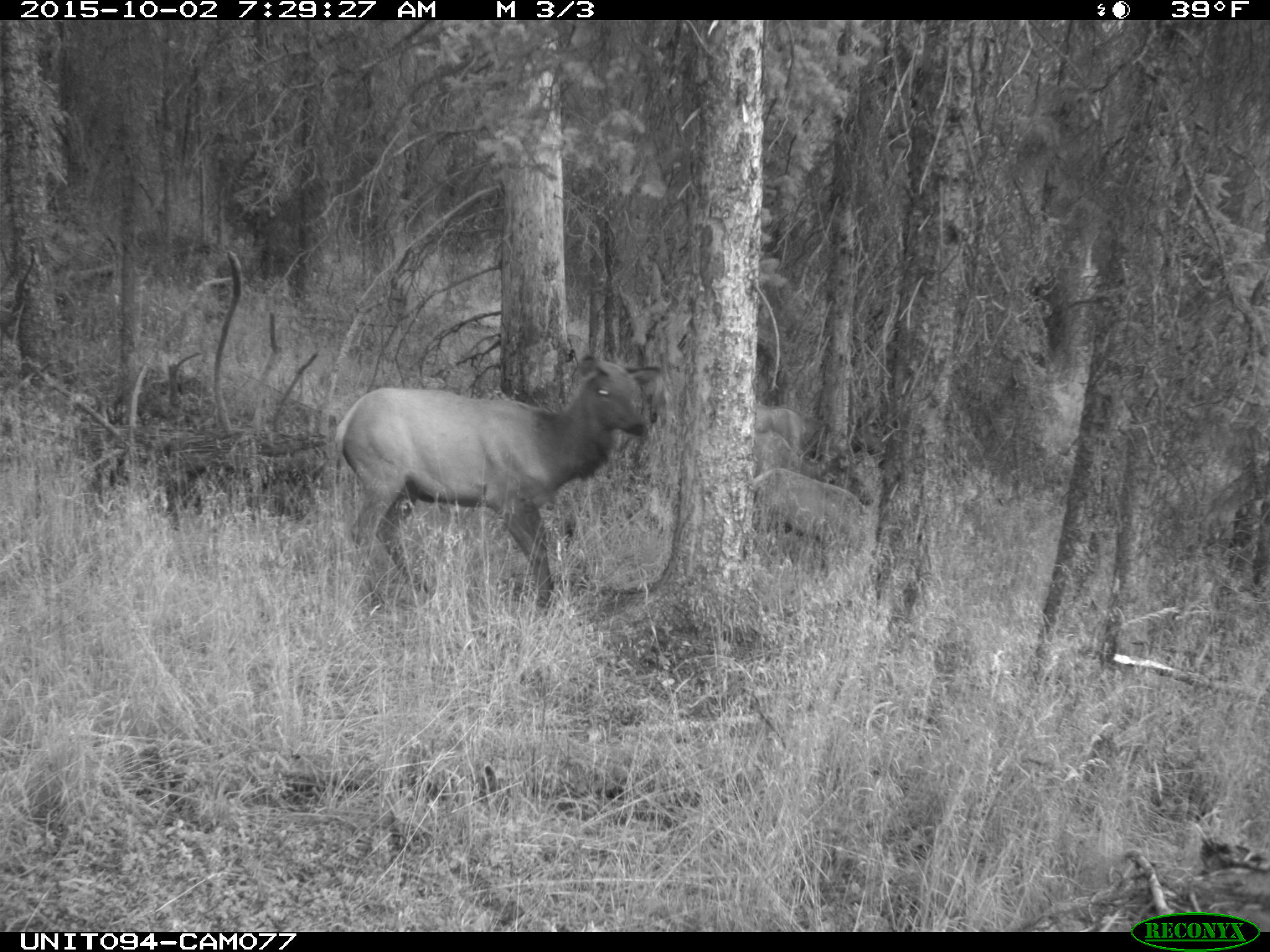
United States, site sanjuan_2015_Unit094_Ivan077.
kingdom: Animalia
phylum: Chordata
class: Mammalia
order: Artiodactyla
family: Cervidae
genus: Cervus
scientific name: Cervus elaphus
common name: red deer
Cervus elaphus (red deer).